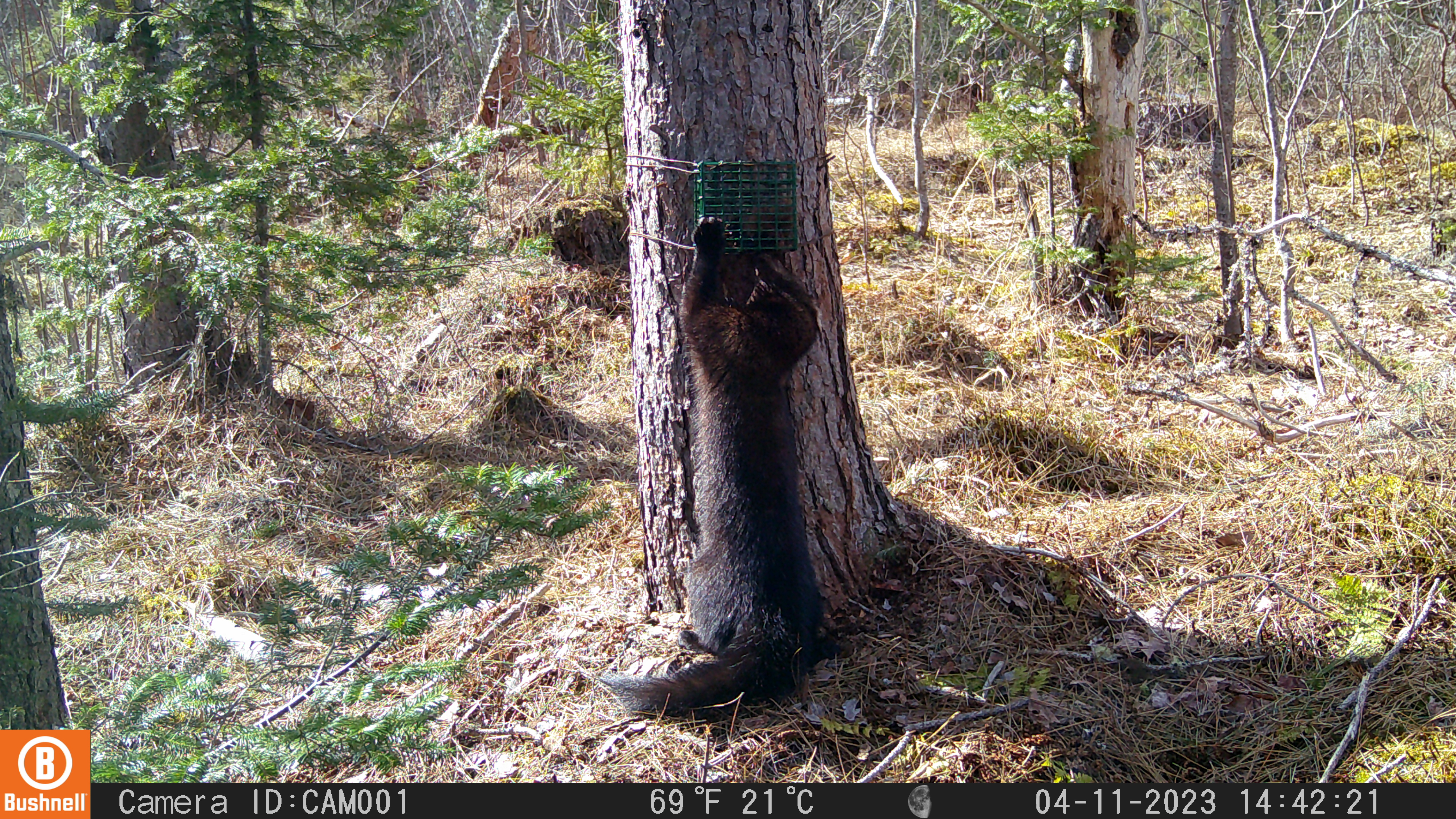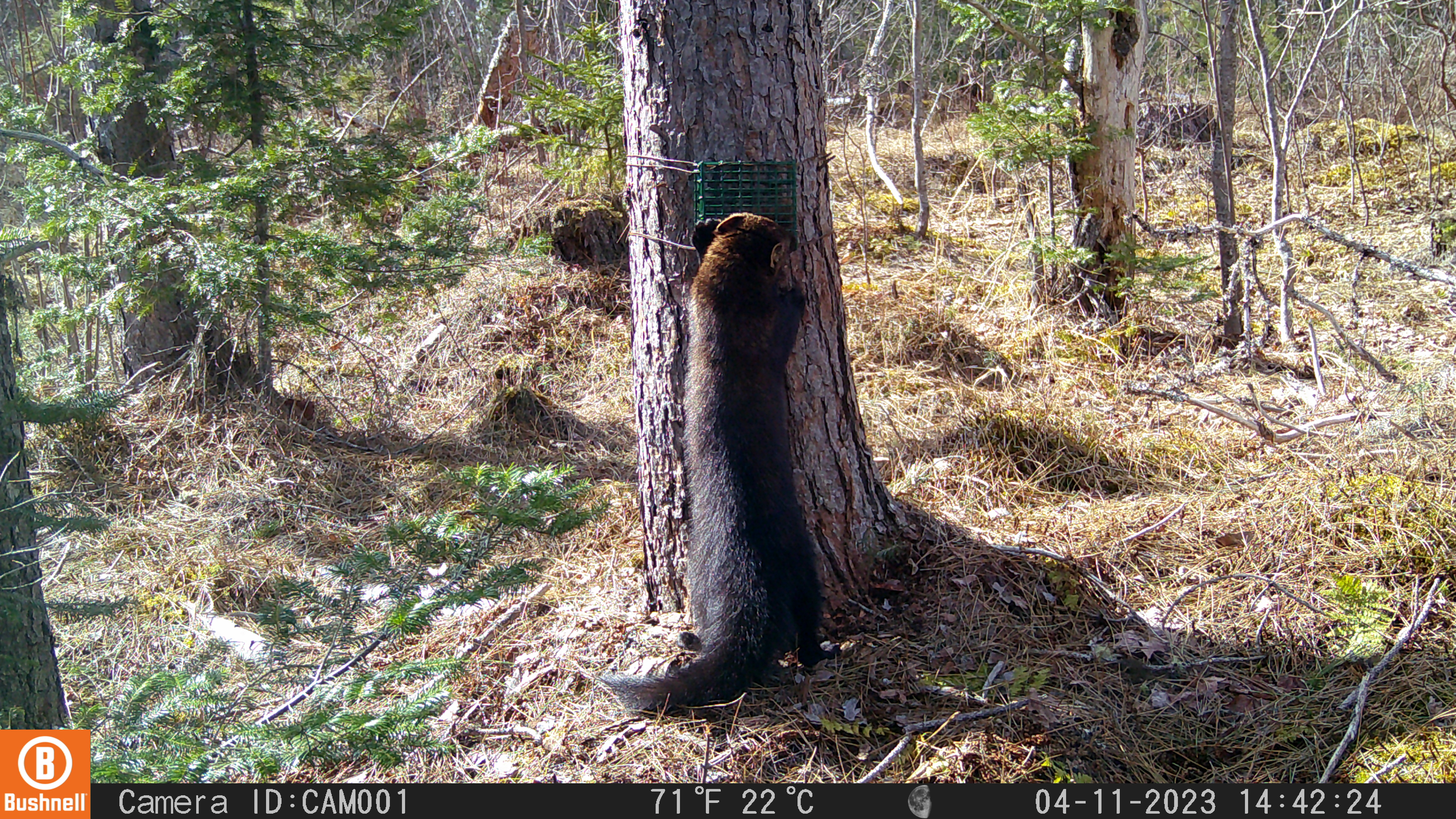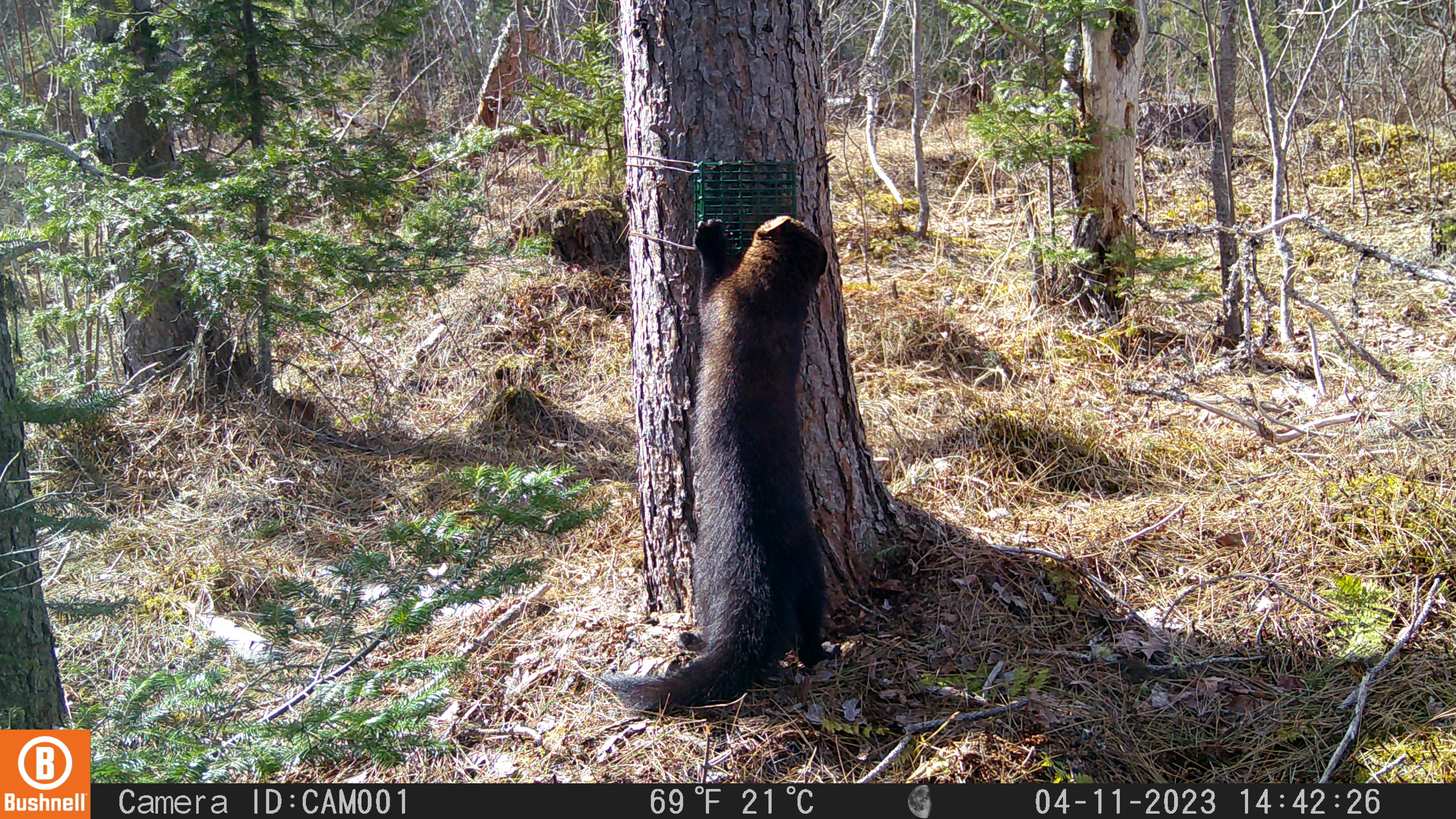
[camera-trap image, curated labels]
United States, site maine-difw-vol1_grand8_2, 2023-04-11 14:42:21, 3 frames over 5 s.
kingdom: Animalia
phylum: Chordata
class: Mammalia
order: Carnivora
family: Mustelidae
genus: Pekania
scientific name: Pekania pennanti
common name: fisher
Fisher (Pekania pennanti).